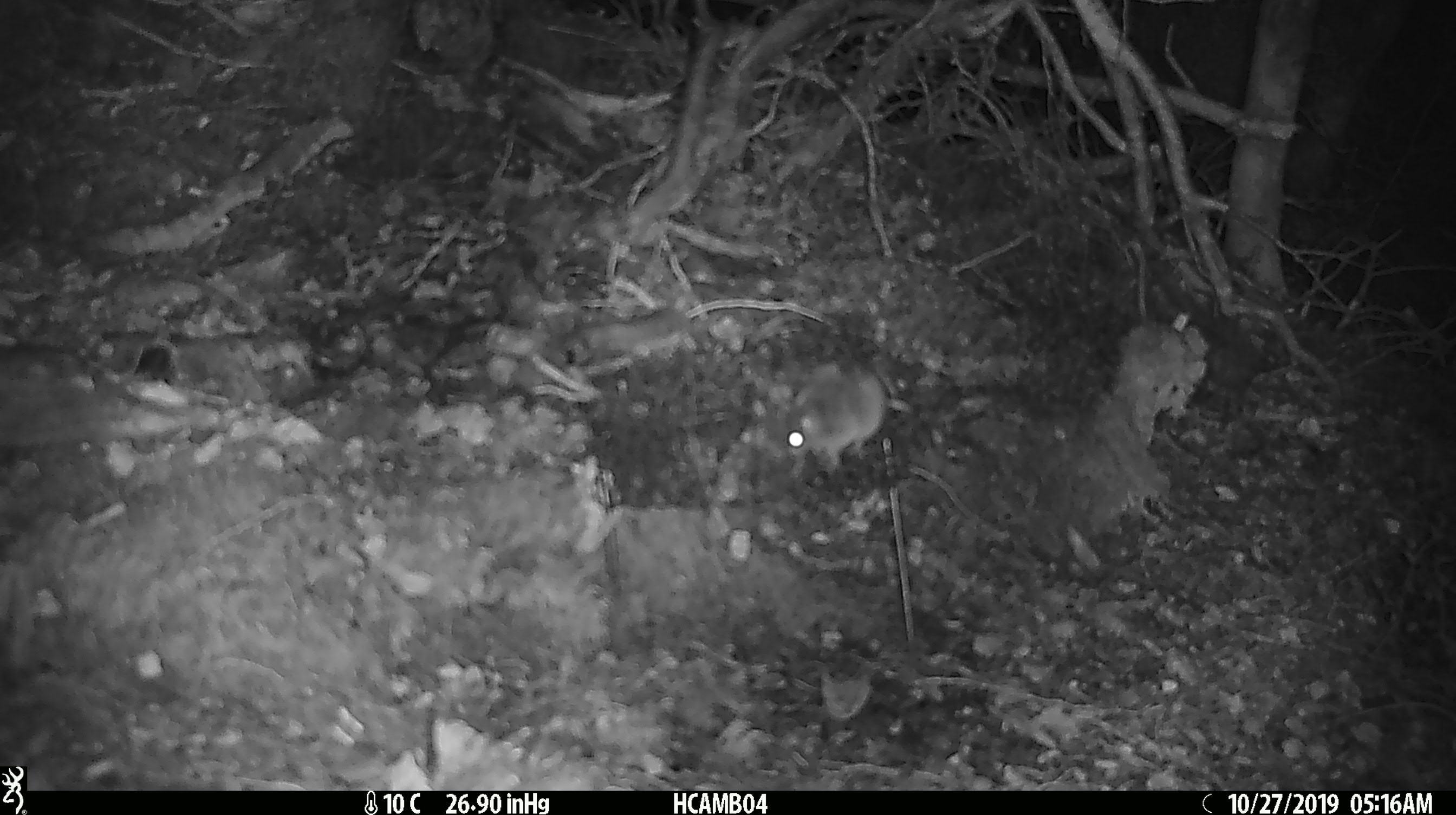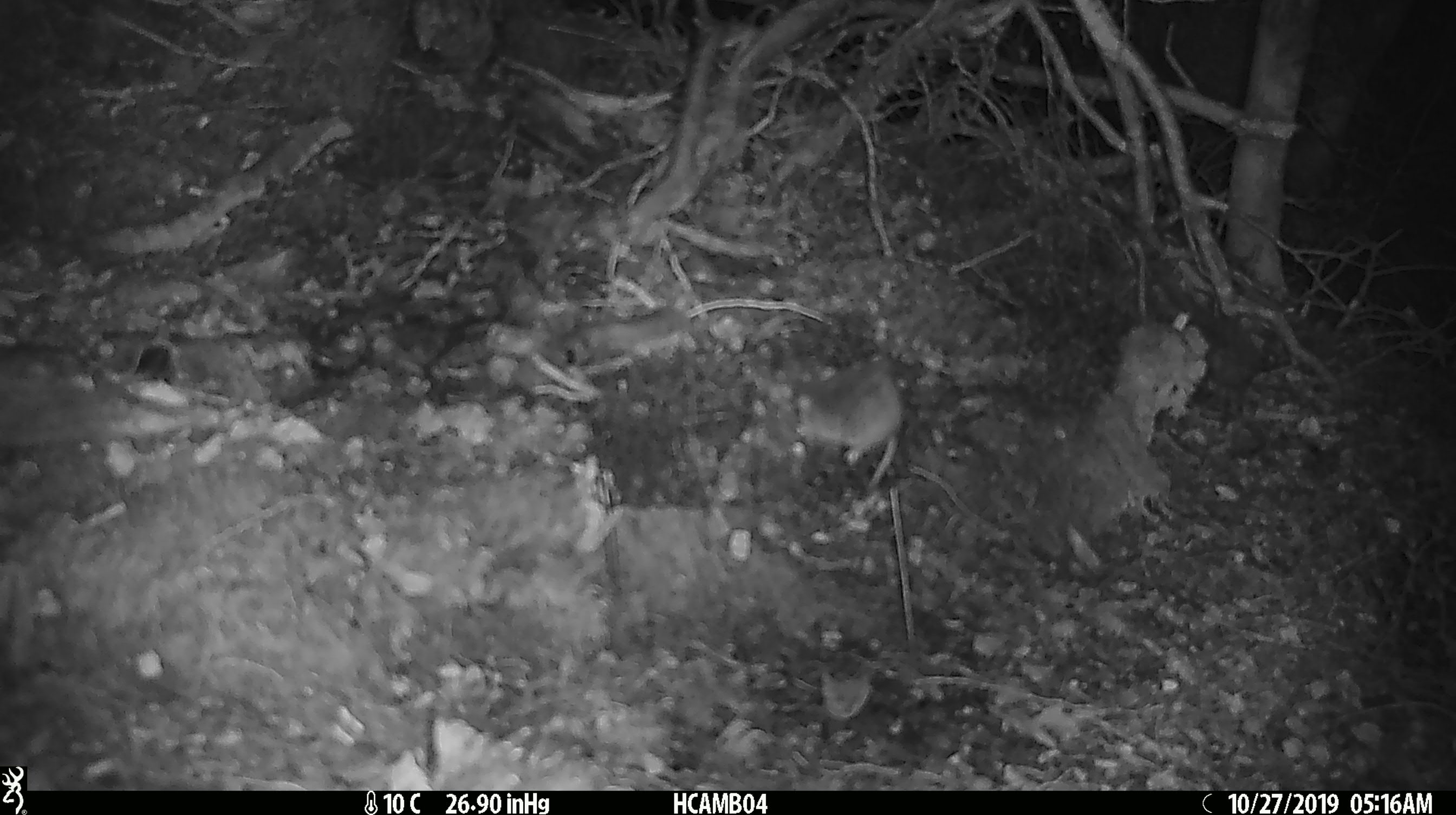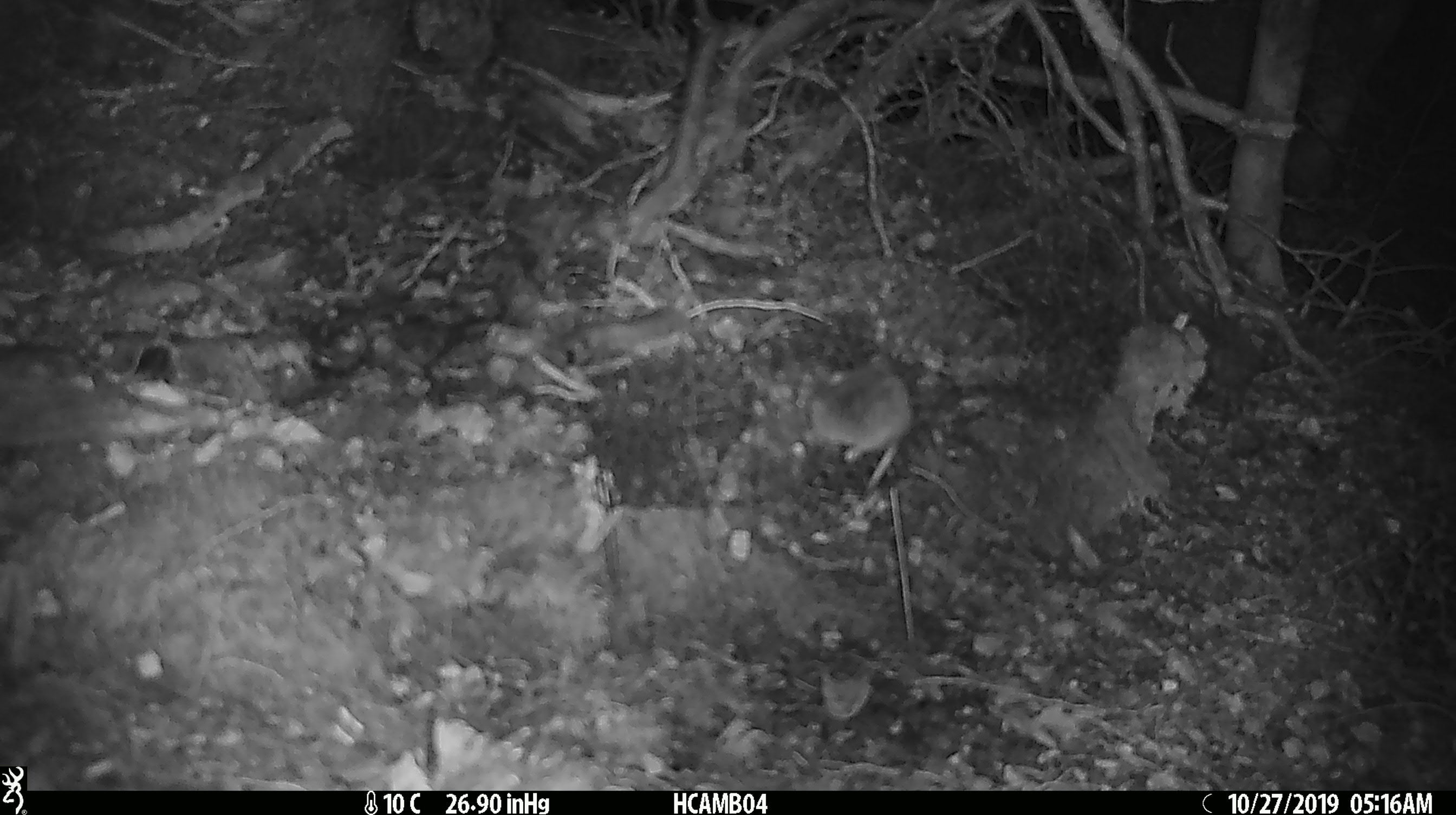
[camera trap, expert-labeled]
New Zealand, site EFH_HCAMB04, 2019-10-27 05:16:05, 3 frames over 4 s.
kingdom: Animalia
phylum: Chordata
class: Mammalia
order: Rodentia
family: Muridae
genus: Mus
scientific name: Mus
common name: mouse